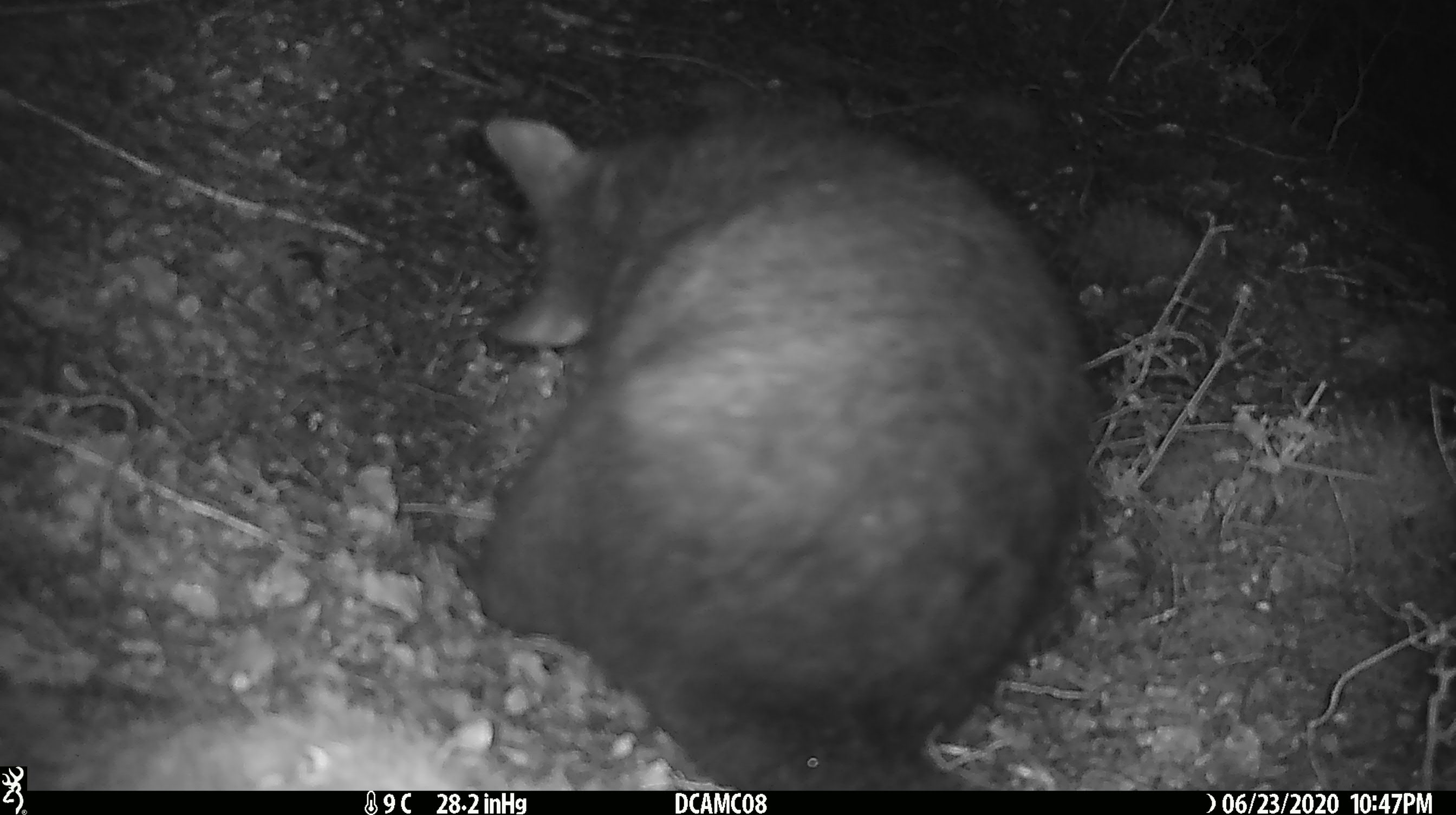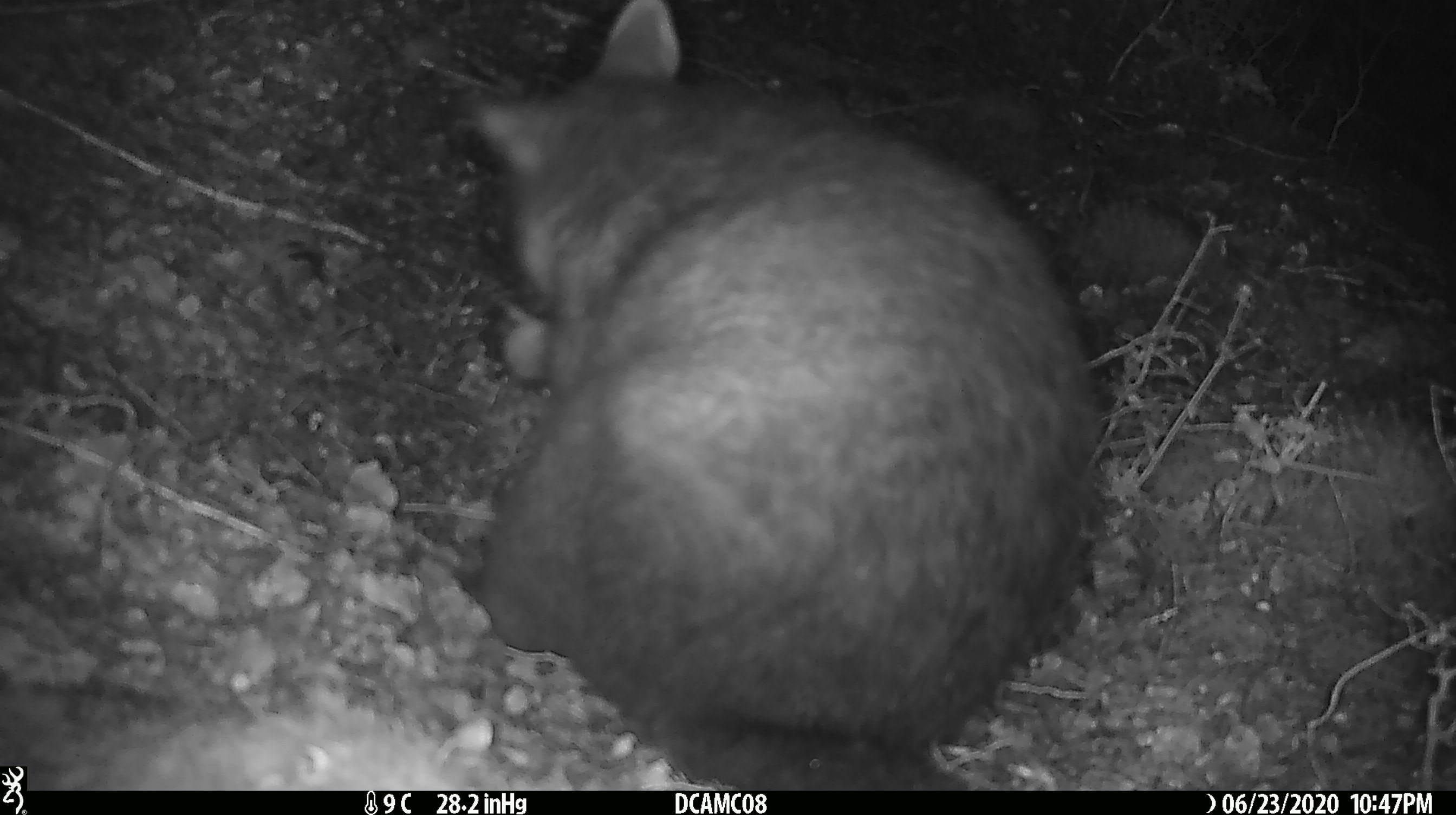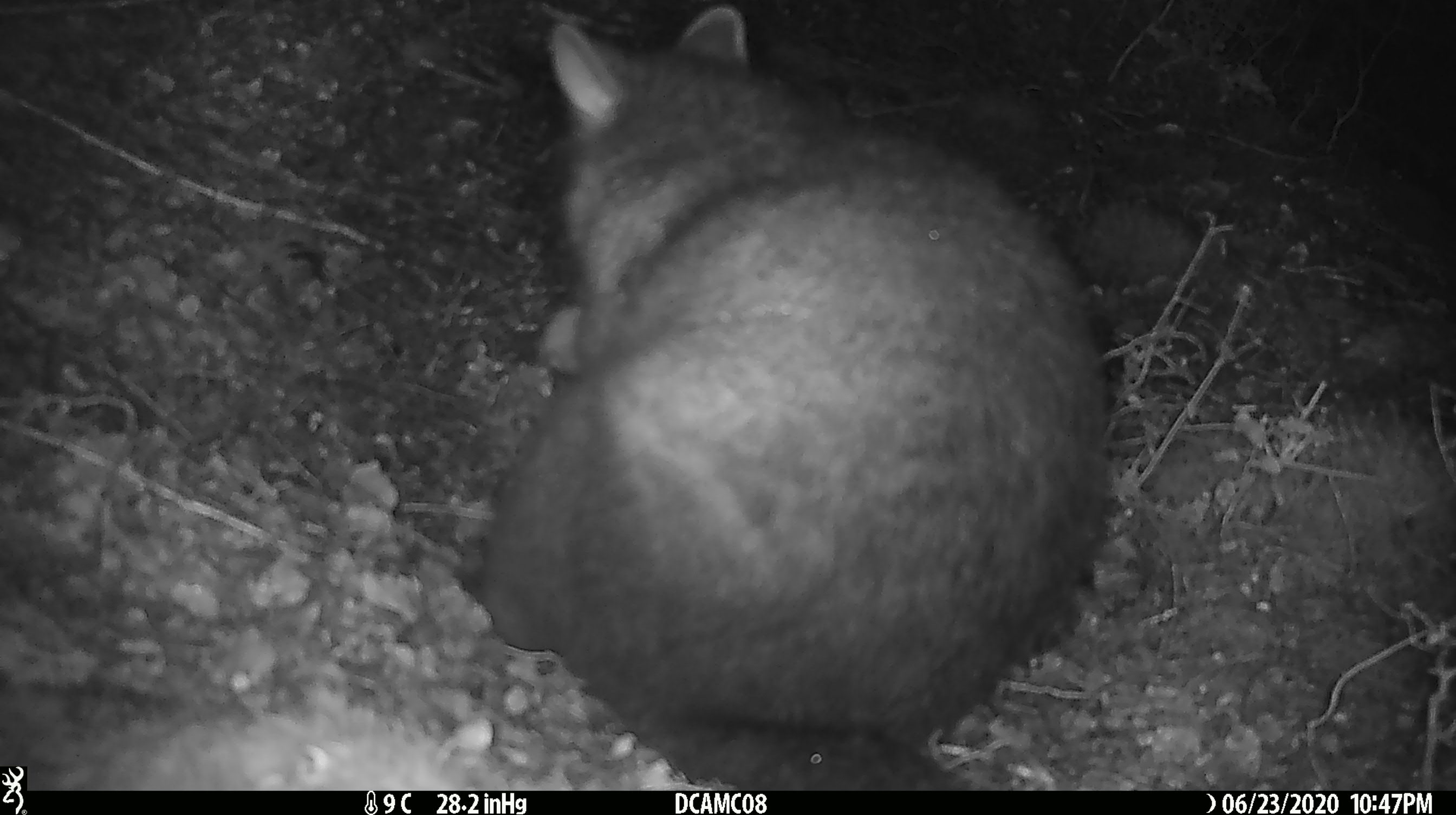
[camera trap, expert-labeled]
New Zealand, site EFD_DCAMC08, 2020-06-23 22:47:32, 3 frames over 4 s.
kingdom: Animalia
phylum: Chordata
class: Mammalia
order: Diprotodontia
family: Phalangeridae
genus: Trichosurus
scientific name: Trichosurus vulpecula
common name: common brushtail possum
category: possum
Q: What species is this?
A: Possum (common brushtail possum) (Trichosurus vulpecula).